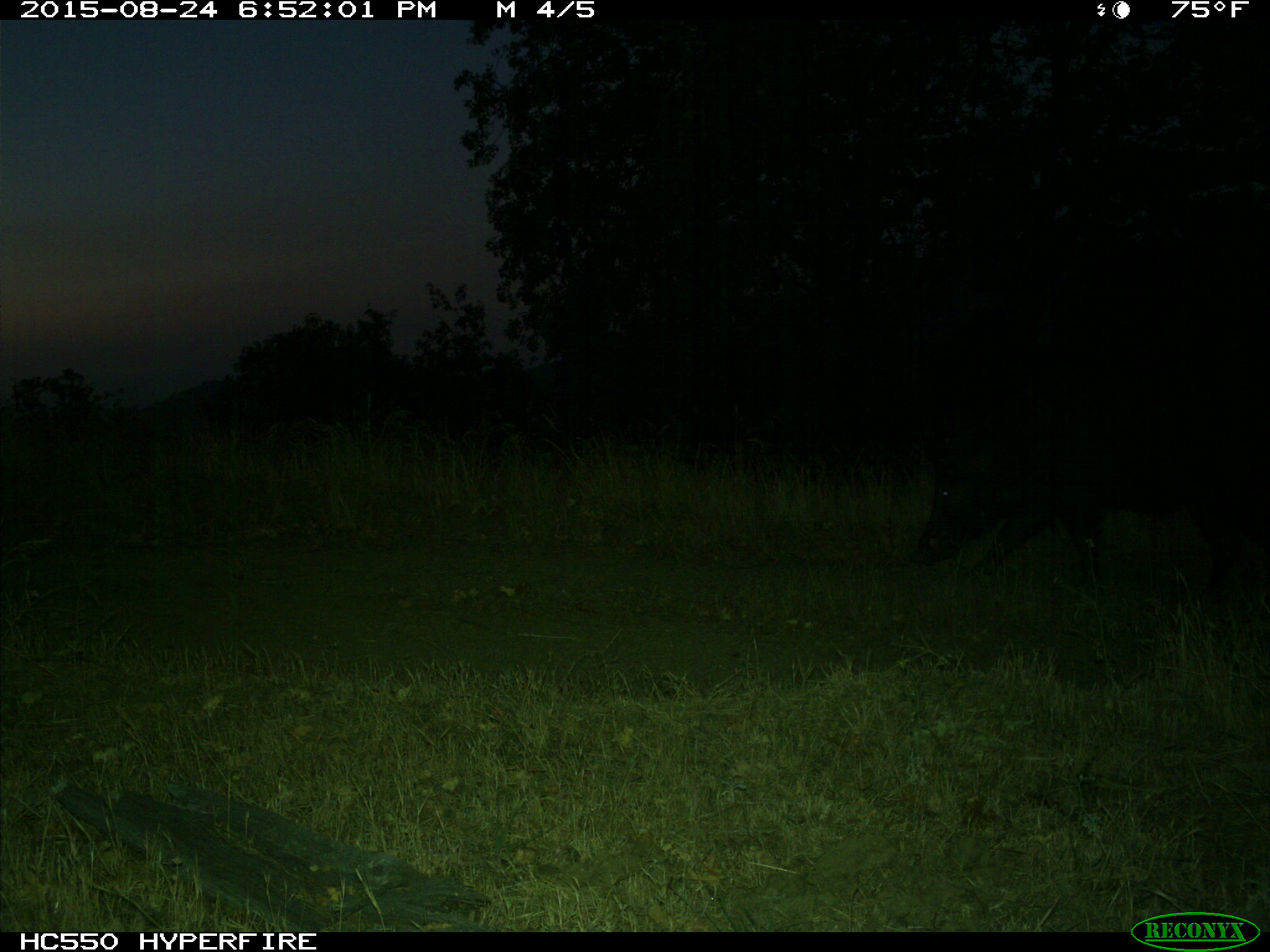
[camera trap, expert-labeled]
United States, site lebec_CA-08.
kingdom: Animalia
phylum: Chordata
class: Mammalia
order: Artiodactyla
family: Suidae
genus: Sus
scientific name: Sus scrofa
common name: wild boar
Sus scrofa (wild boar).